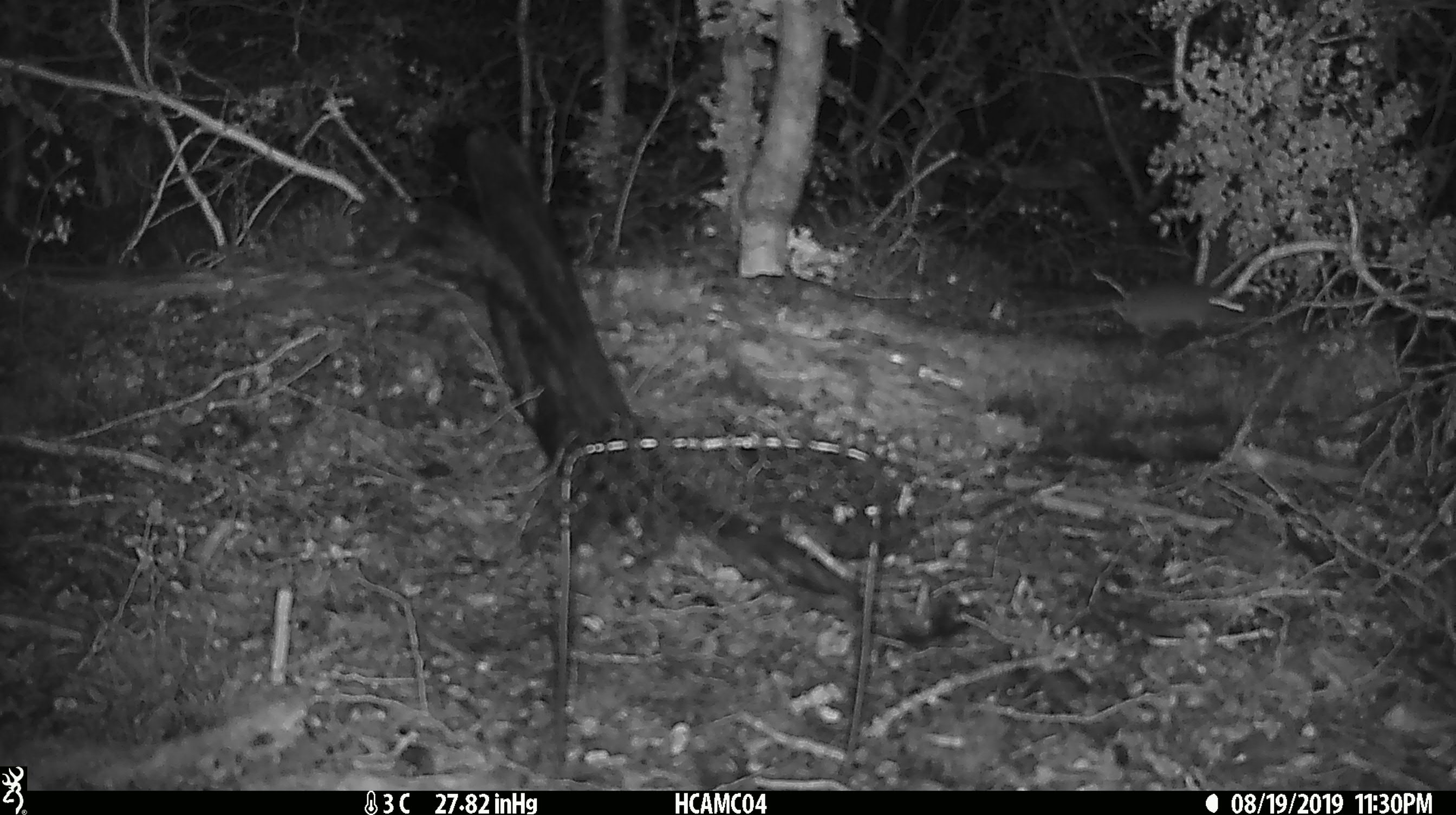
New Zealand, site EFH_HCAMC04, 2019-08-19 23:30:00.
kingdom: Animalia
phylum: Chordata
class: Mammalia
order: Rodentia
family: Muridae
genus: Mus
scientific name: Mus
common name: mouse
Mouse (Mus).